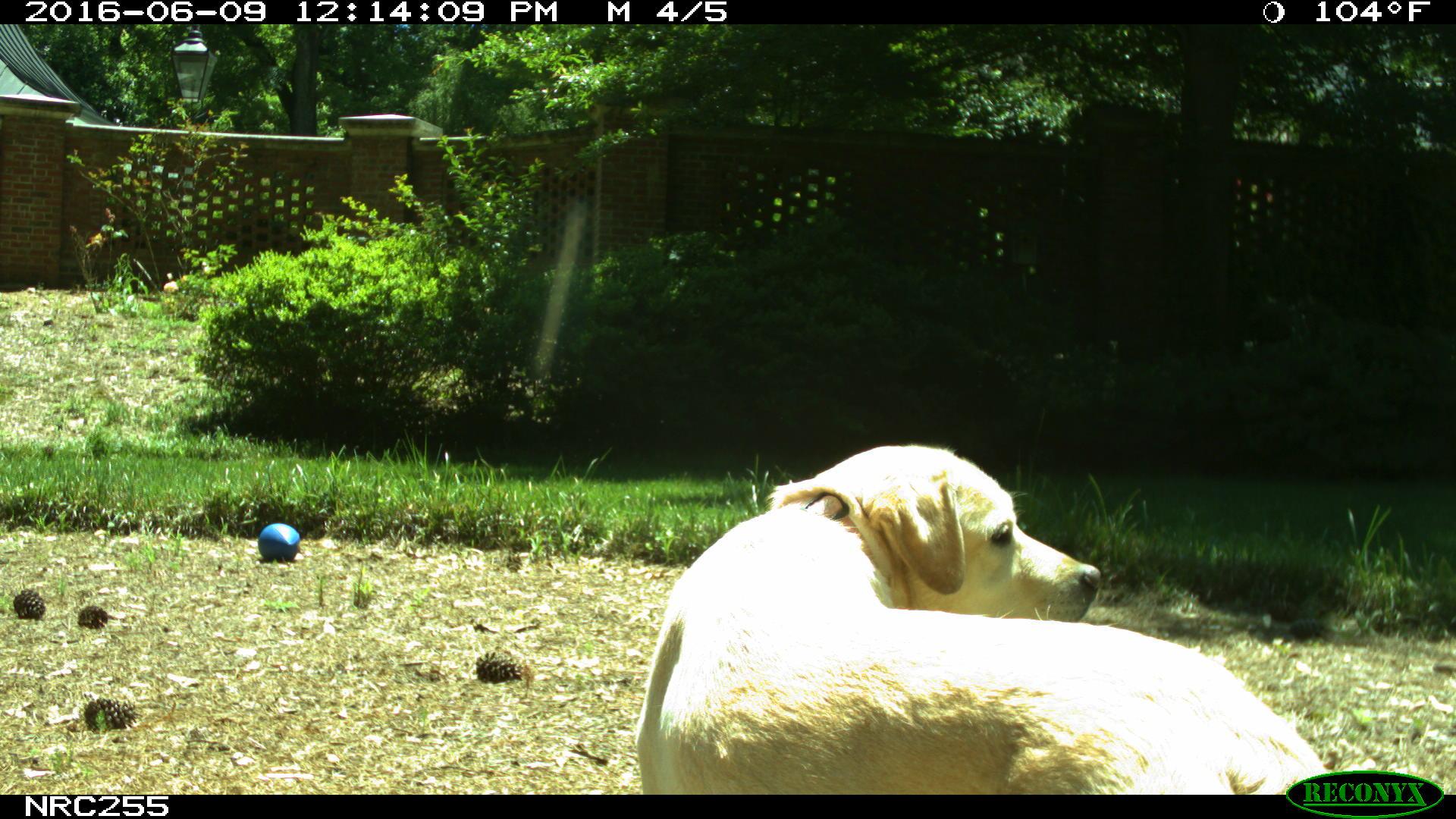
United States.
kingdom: Animalia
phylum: Chordata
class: Mammalia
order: Carnivora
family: Canidae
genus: Canis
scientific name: Canis familiaris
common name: domestic dog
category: Dog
Dog (domestic dog) (Canis familiaris).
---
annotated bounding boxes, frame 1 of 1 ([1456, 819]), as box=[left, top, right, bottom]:
Dog: box=[622, 430, 1333, 797]